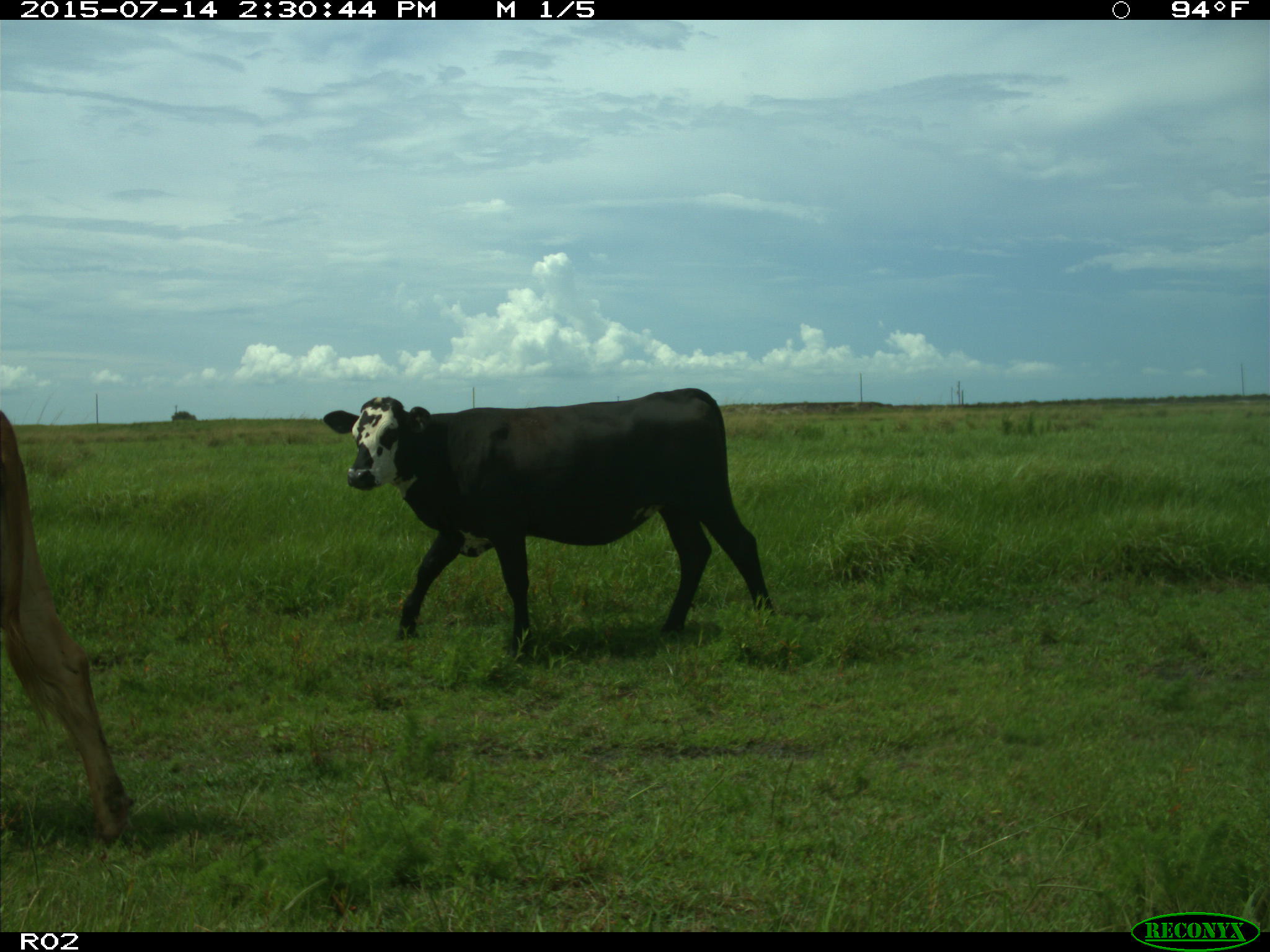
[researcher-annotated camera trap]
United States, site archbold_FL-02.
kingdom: Animalia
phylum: Chordata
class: Mammalia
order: Artiodactyla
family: Bovidae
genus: Bos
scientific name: Bos taurus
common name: domestic cow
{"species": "Bos taurus (domestic cow)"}